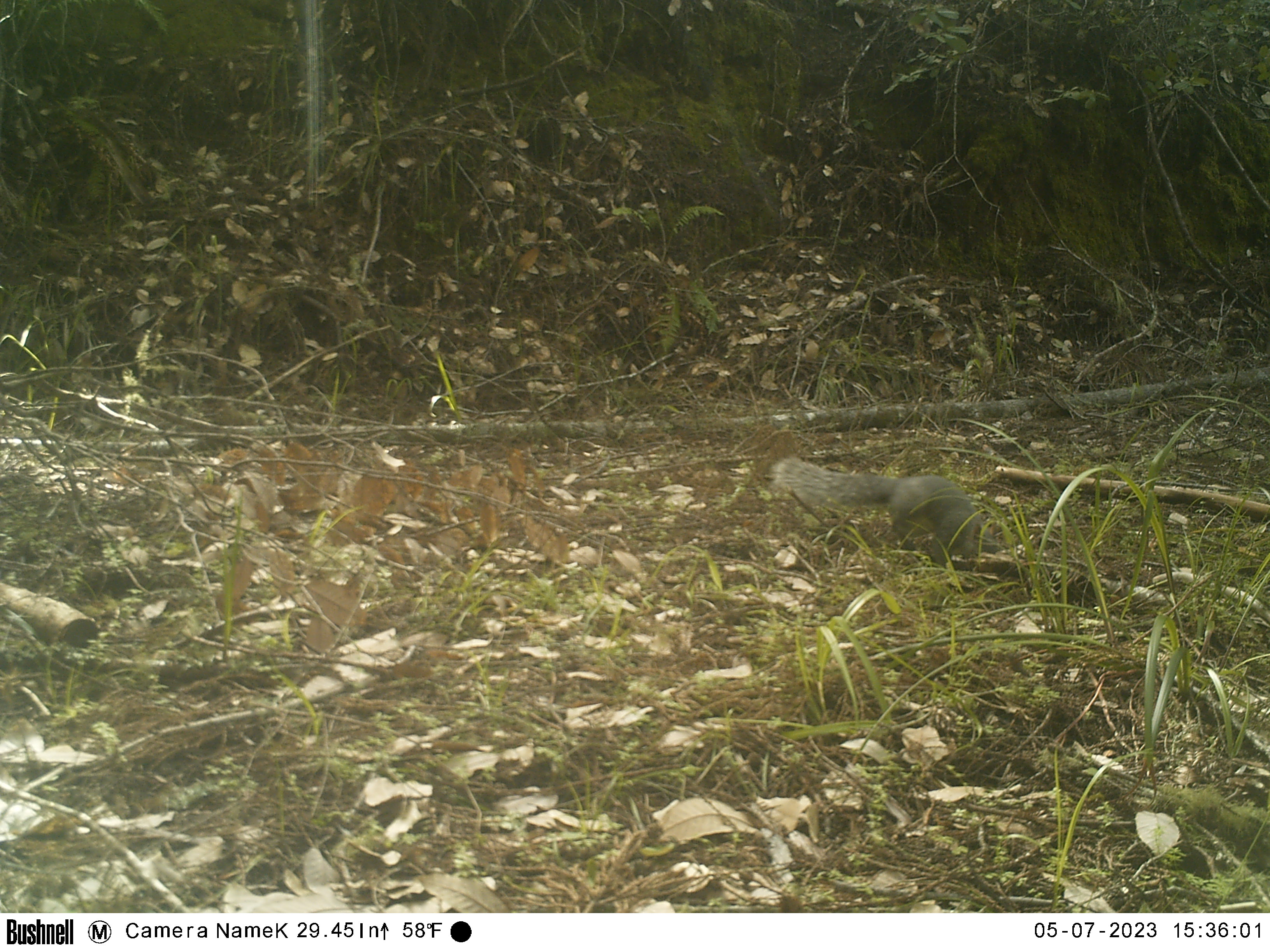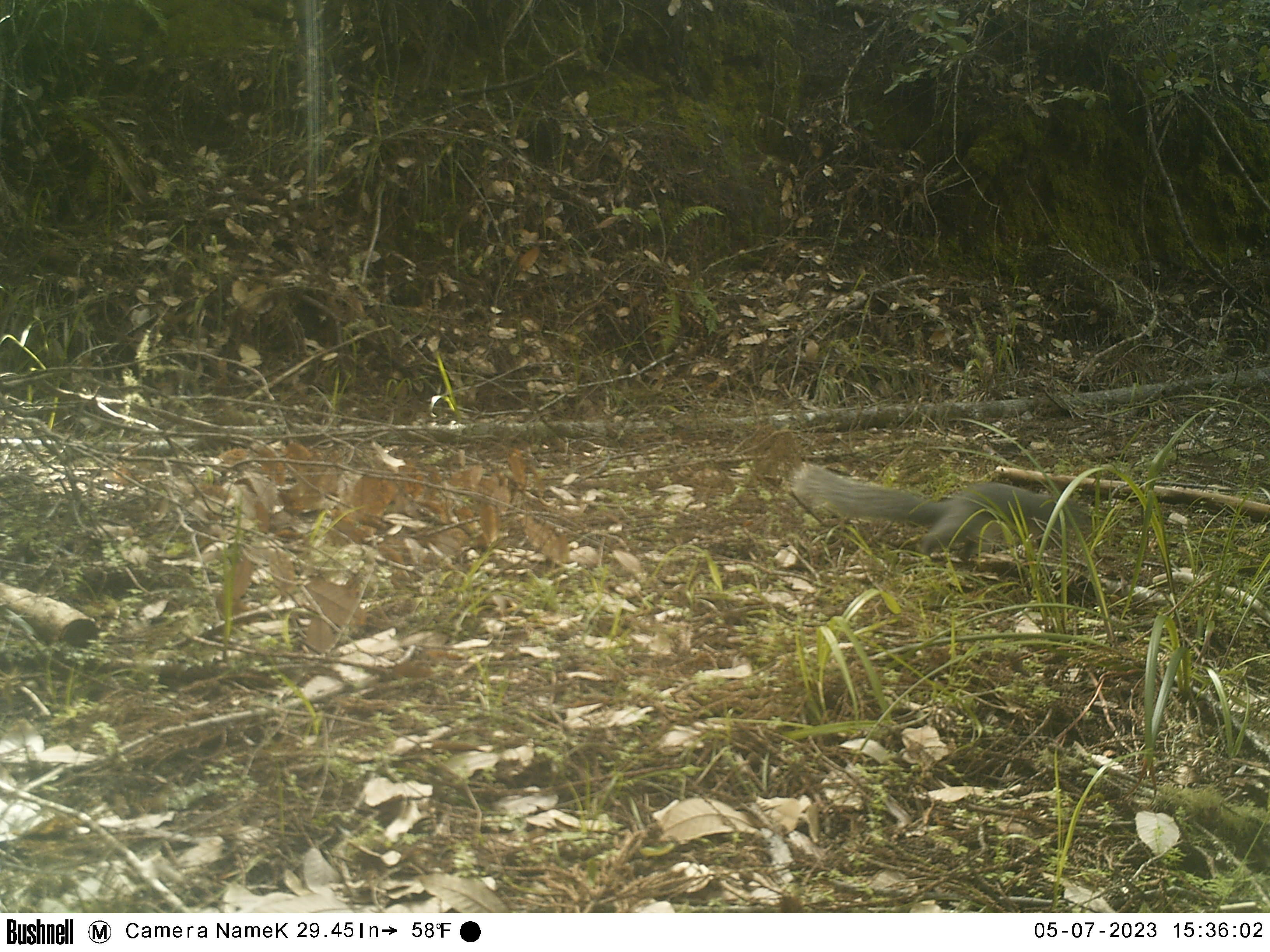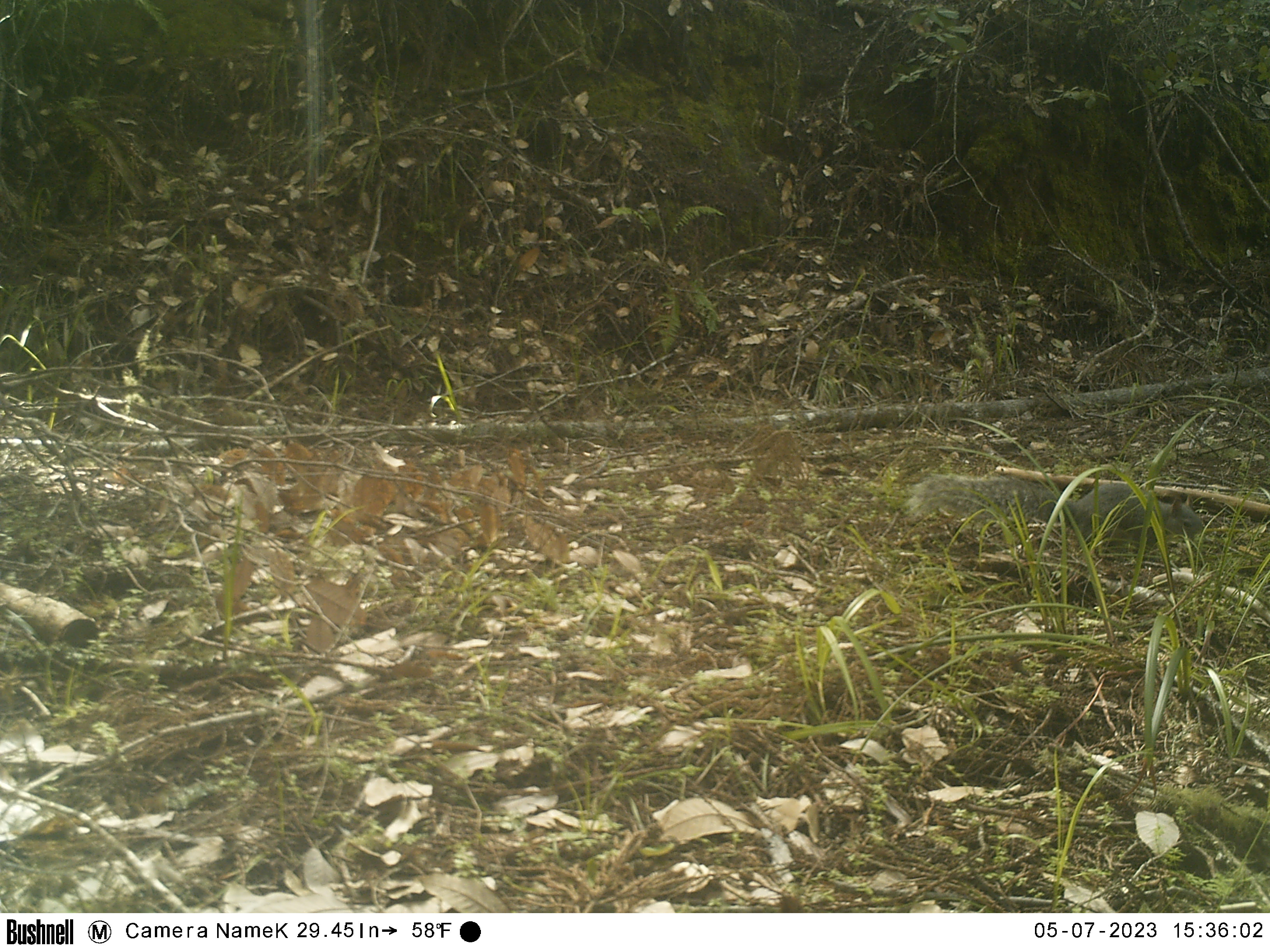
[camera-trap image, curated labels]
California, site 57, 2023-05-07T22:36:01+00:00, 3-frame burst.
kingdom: Animalia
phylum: Chordata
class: Mammalia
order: Rodentia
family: Sciuridae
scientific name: Sciuridae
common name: squirrel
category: unknown squirrel